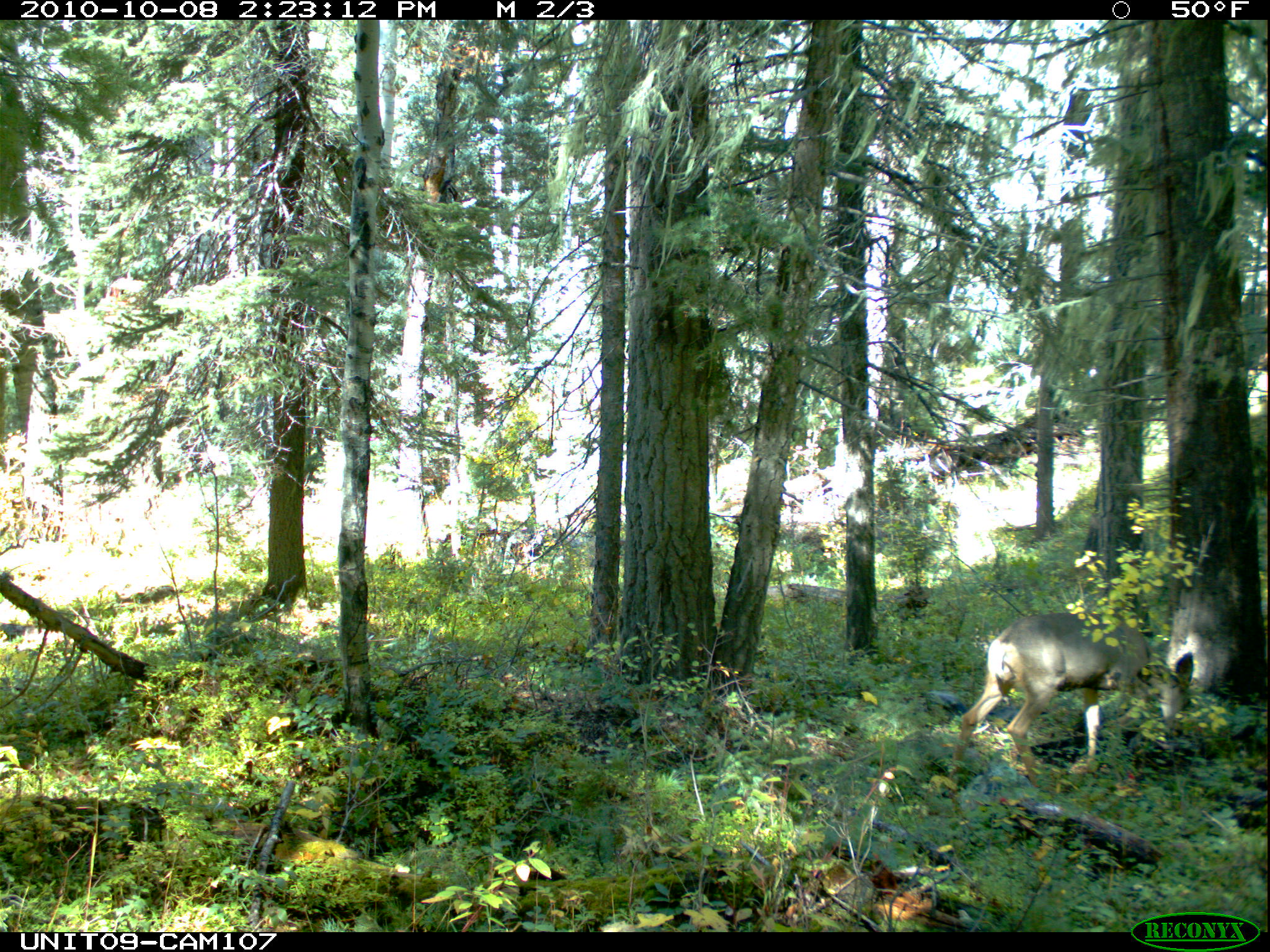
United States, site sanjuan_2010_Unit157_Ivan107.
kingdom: Animalia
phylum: Chordata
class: Mammalia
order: Artiodactyla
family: Cervidae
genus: Odocoileus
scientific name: Odocoileus hemionus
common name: mule deer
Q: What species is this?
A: Odocoileus hemionus (mule deer).